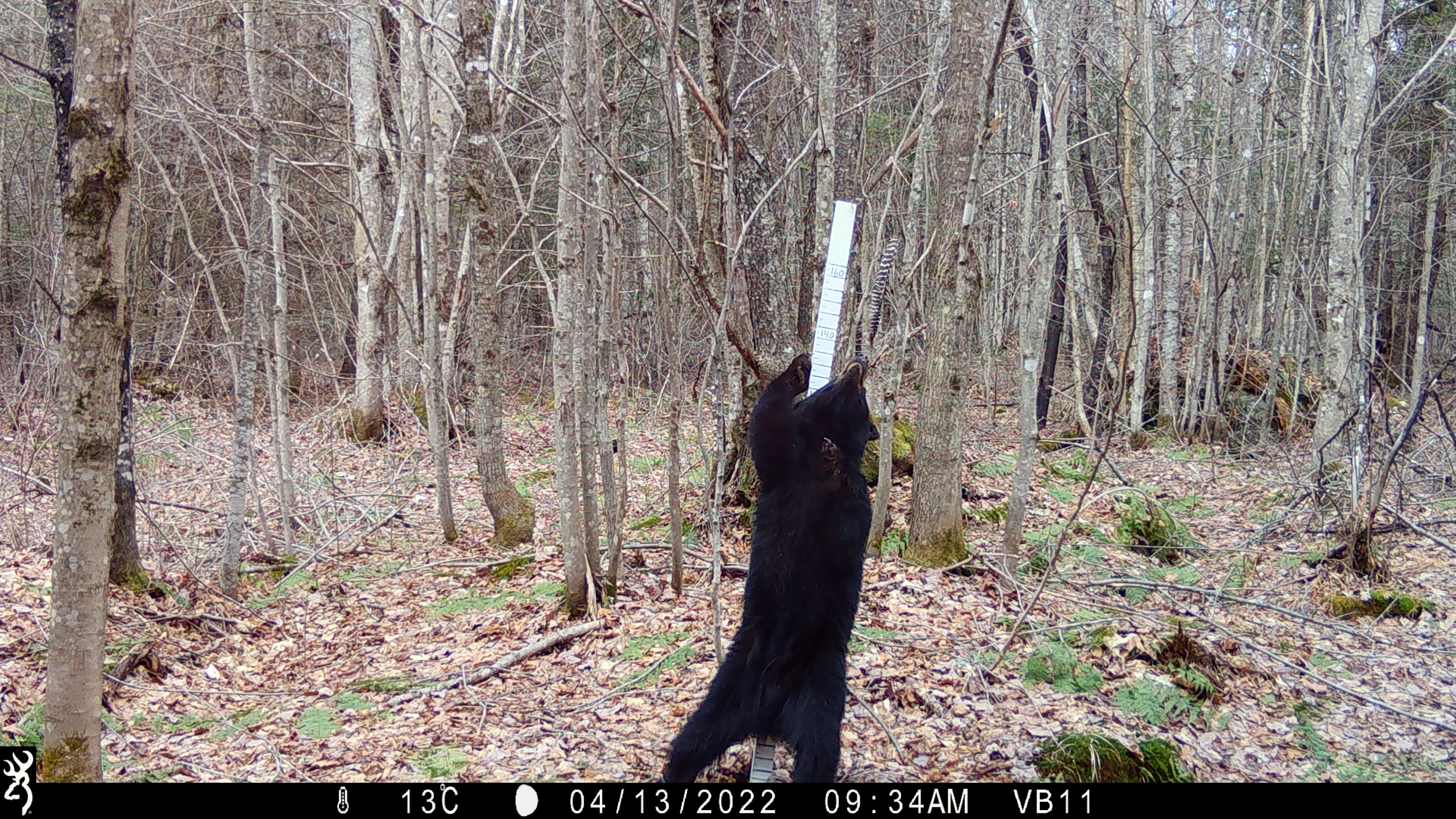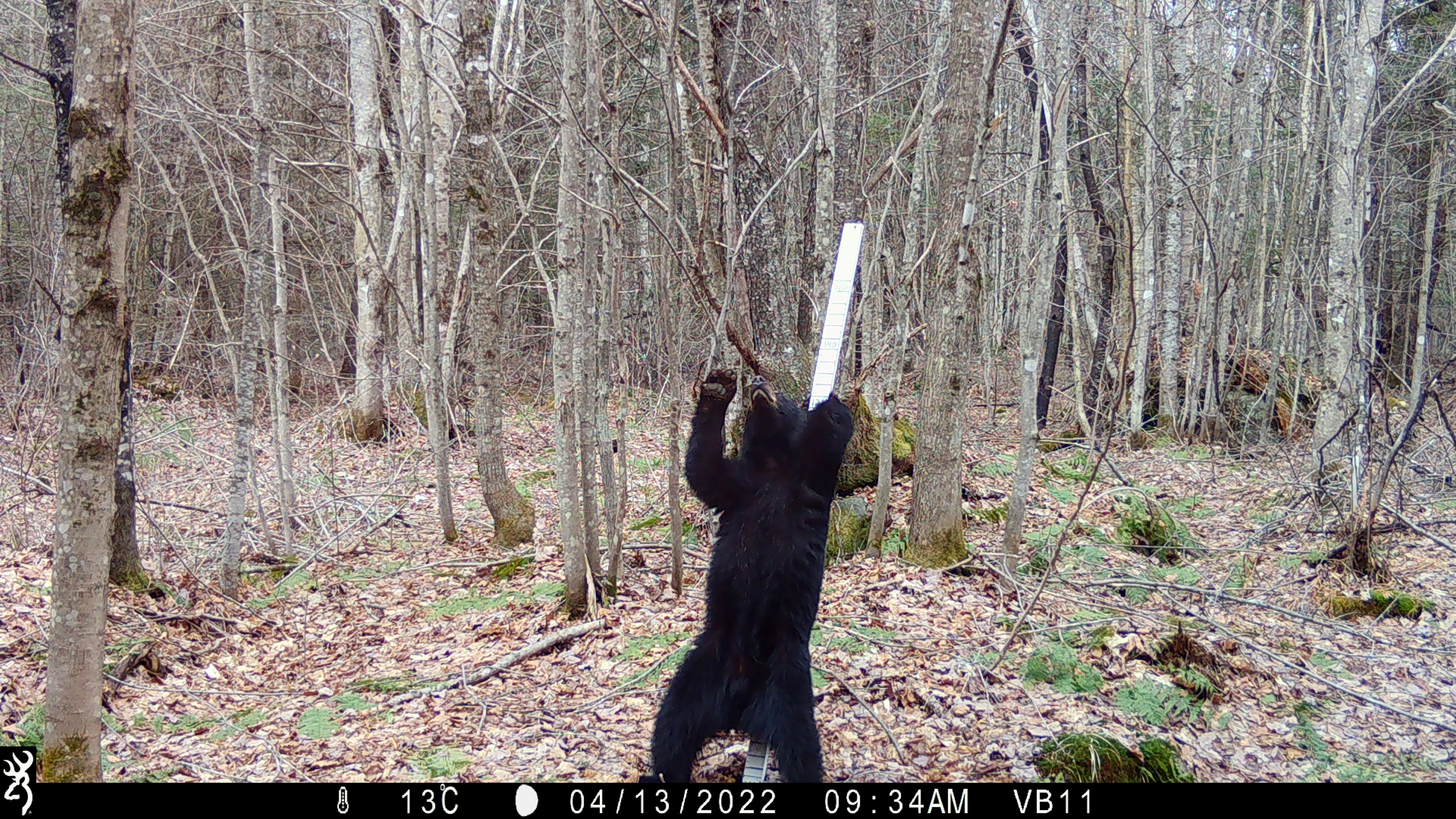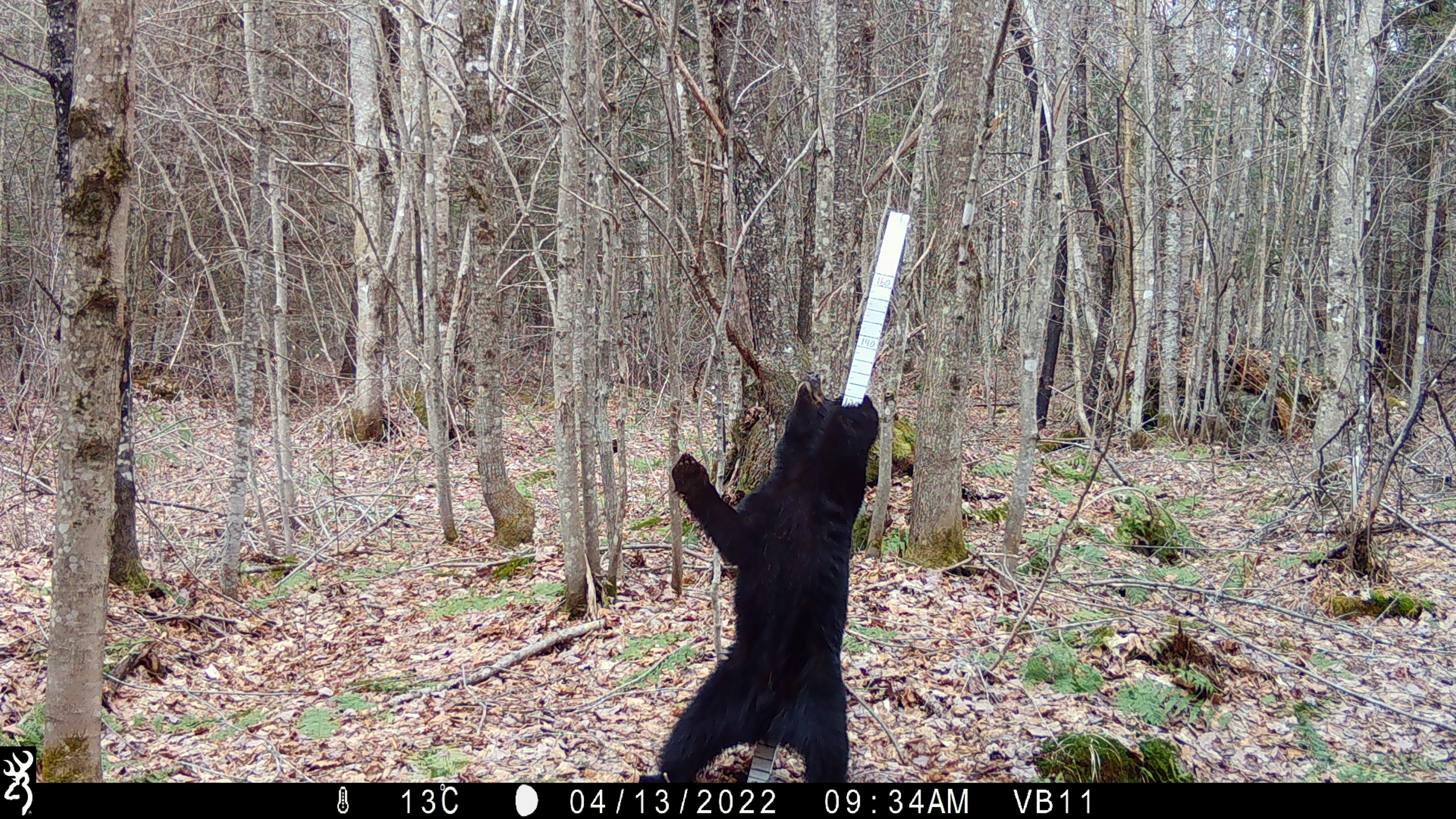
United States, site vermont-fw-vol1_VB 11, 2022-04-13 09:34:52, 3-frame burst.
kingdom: Animalia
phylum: Chordata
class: Mammalia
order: Carnivora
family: Ursidae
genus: Ursus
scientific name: Ursus americanus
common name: black bear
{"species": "black bear (Ursus americanus)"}